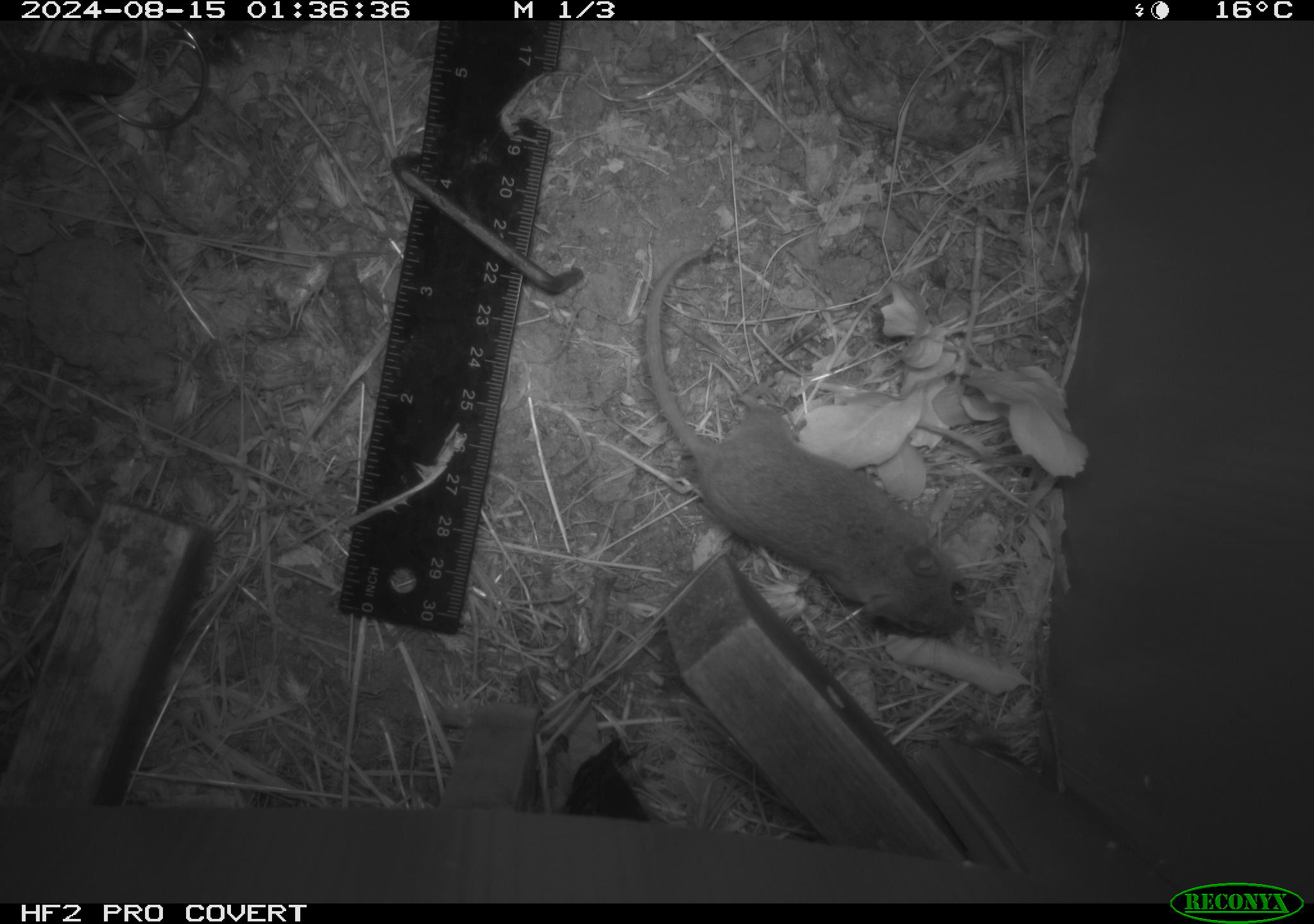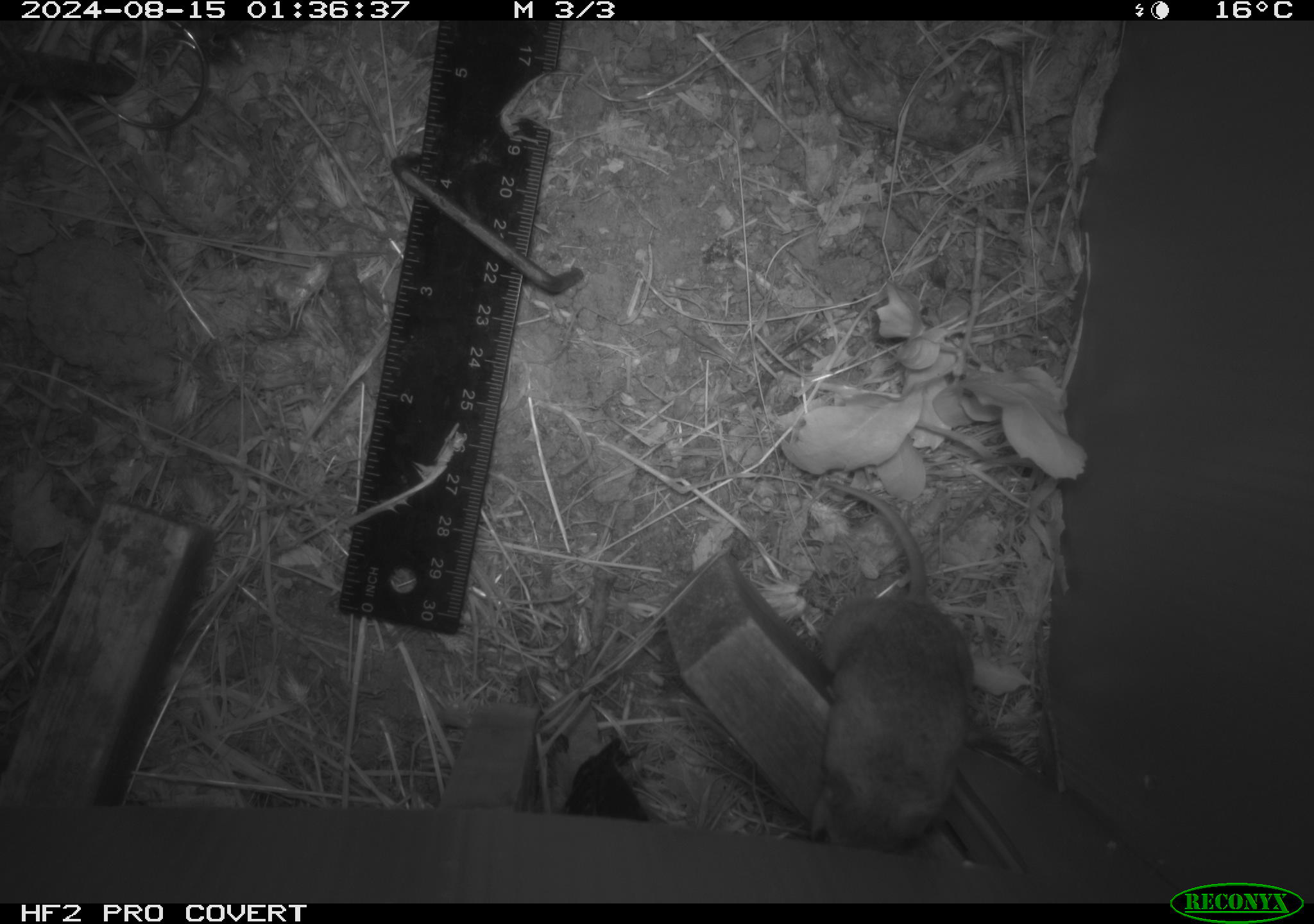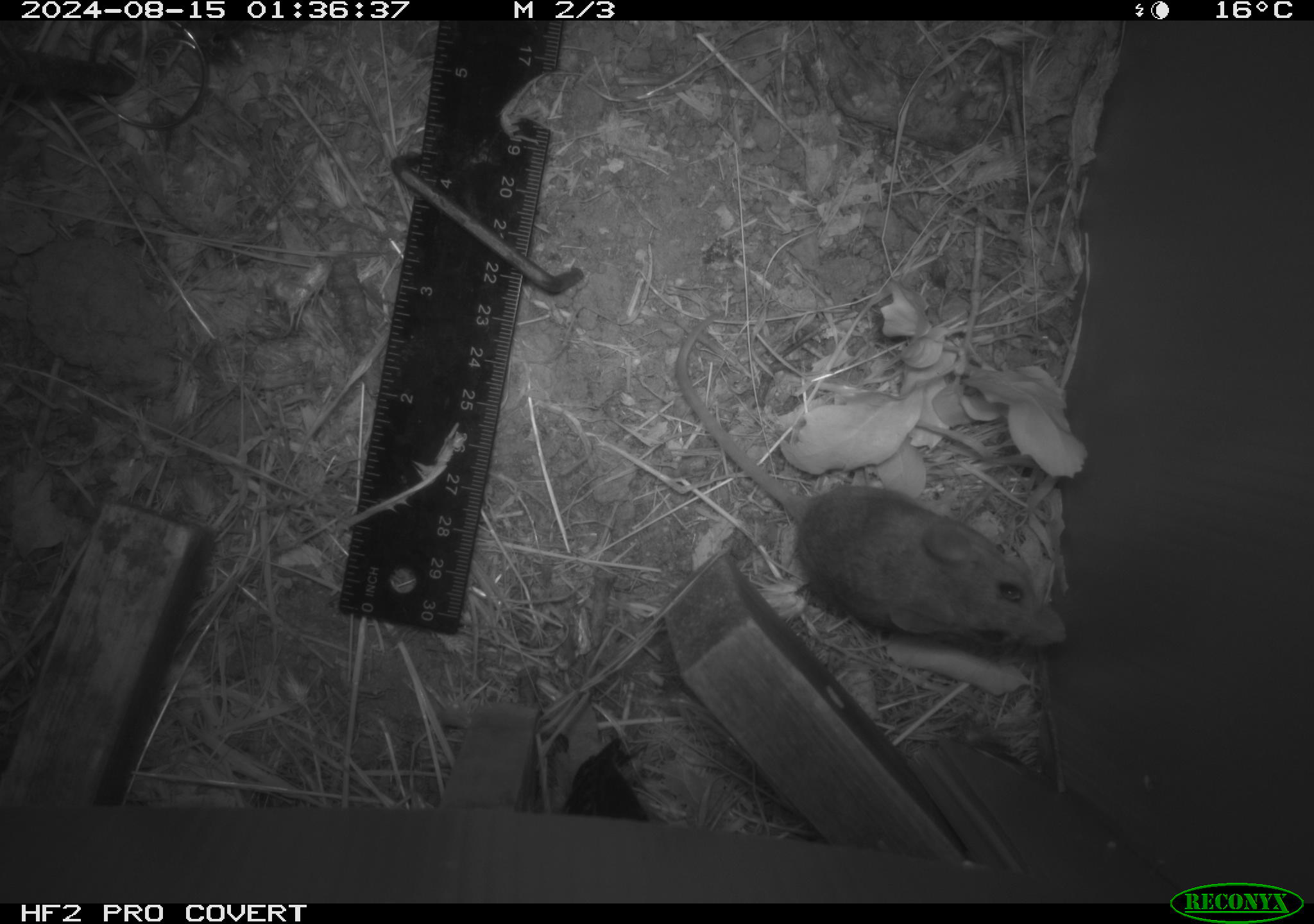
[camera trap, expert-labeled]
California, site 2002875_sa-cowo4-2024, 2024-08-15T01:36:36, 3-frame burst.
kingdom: Animalia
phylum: Chordata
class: Mammalia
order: Rodentia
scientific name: Rodentia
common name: mouse species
Mouse species (Rodentia).